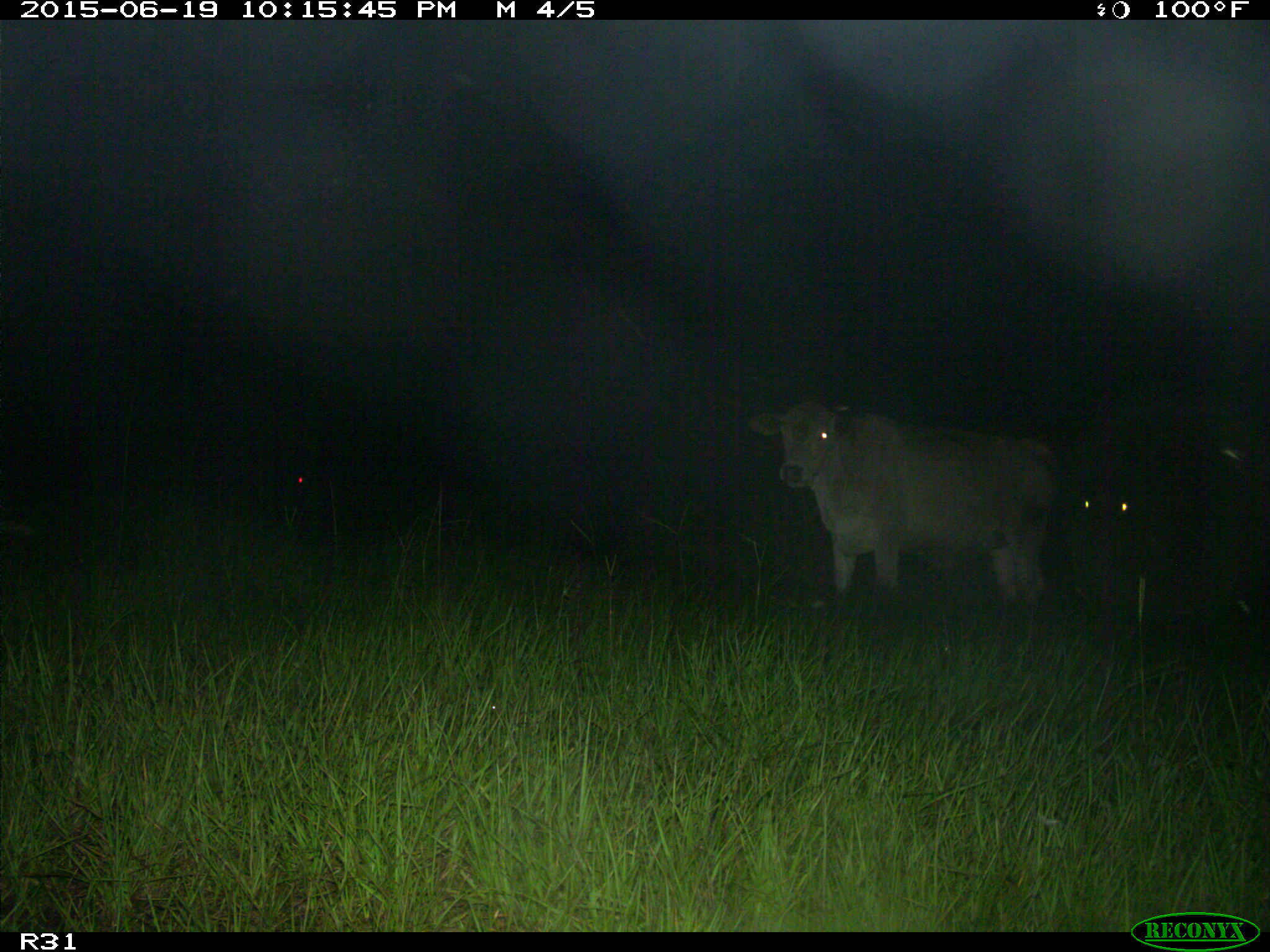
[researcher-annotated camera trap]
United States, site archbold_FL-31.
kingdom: Animalia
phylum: Chordata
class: Mammalia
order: Artiodactyla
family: Bovidae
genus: Bos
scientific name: Bos taurus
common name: domestic cow